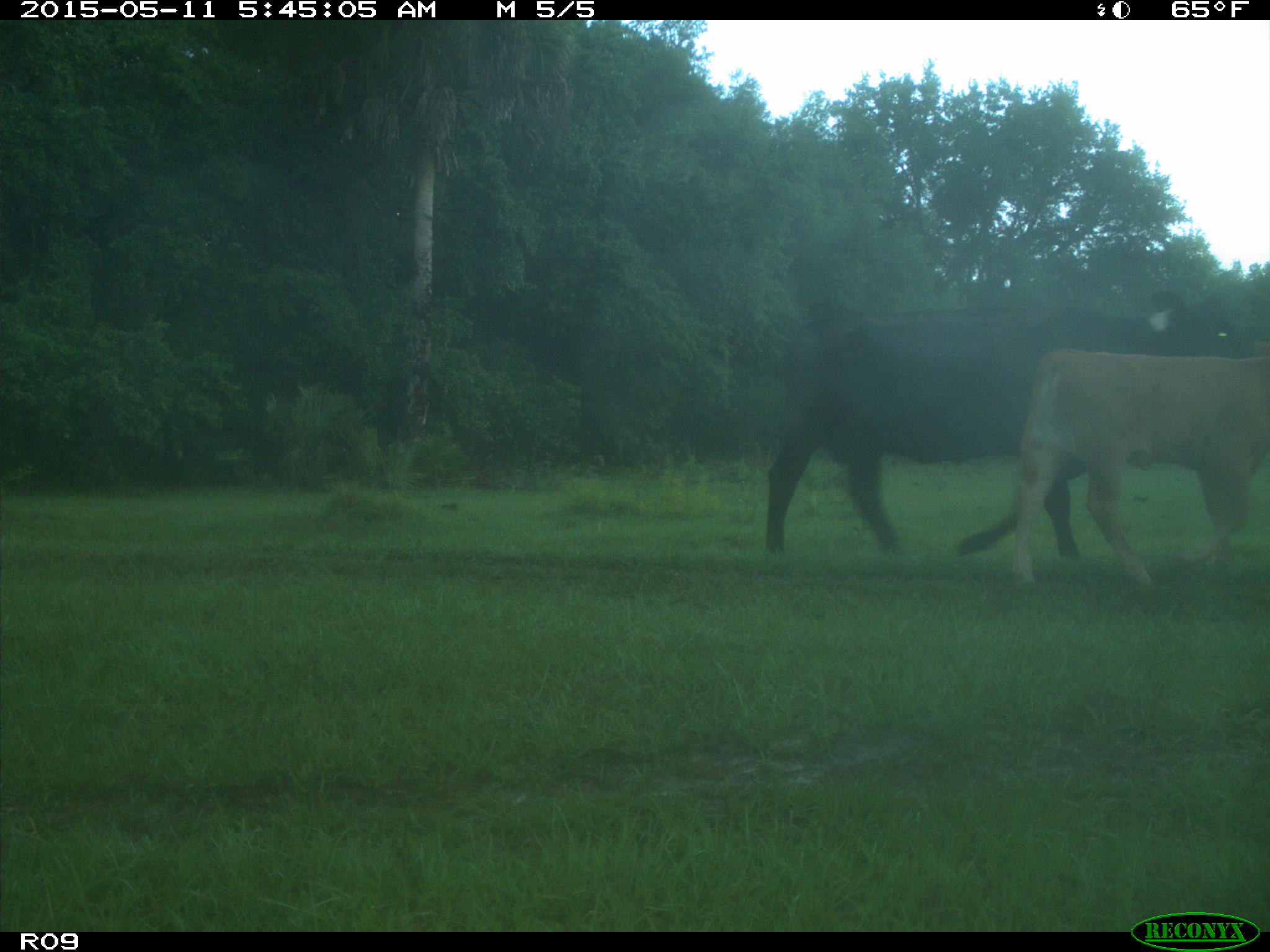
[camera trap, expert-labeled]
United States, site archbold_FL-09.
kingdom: Animalia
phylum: Chordata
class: Mammalia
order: Artiodactyla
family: Bovidae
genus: Bos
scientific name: Bos taurus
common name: domestic cow